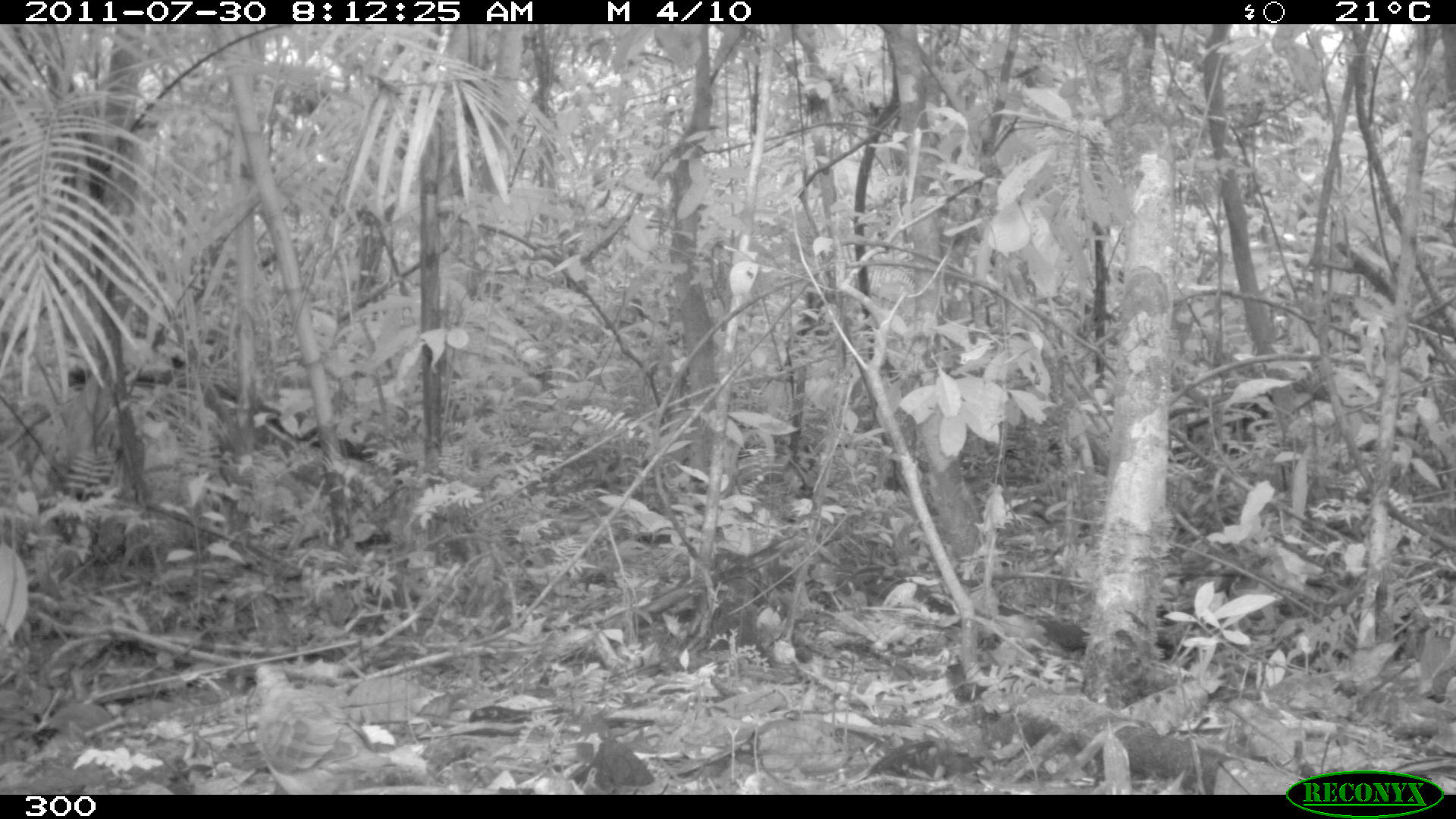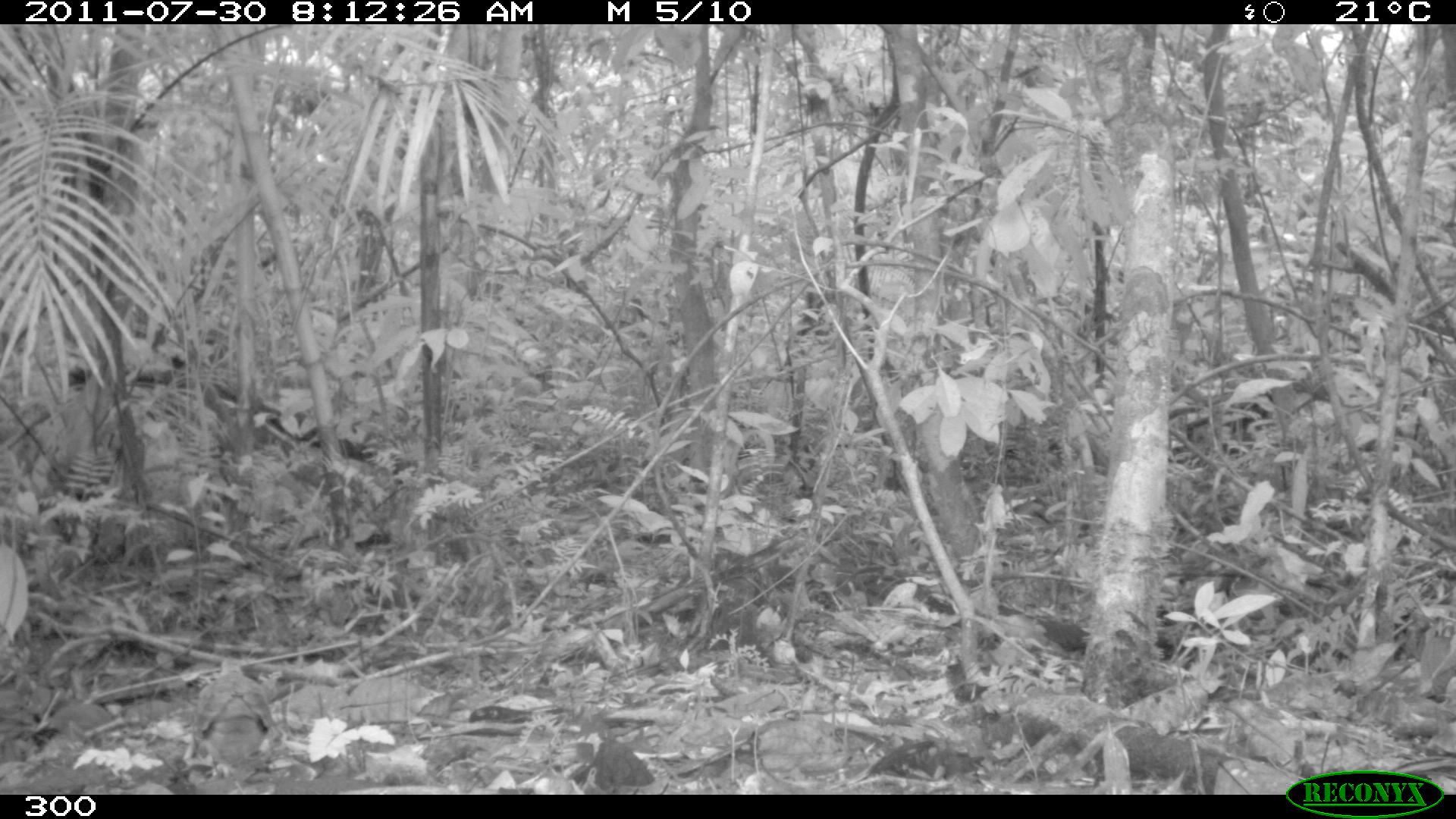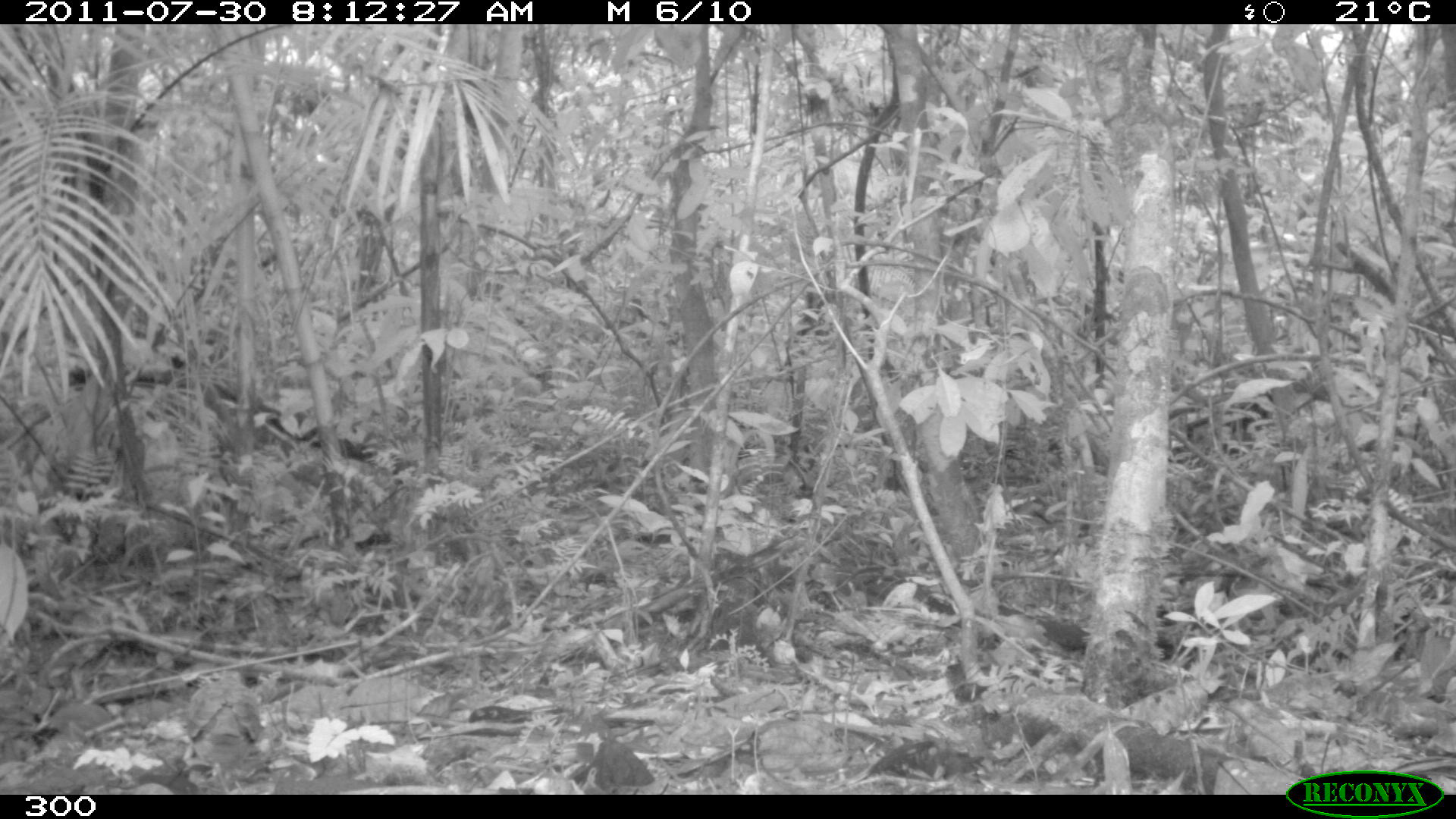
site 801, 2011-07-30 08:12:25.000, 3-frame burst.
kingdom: Animalia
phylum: Chordata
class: Aves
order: Columbiformes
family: Columbidae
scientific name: Columbidae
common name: dove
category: paloma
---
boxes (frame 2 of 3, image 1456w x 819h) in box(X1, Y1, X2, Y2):
paloma: box(194, 657, 273, 789)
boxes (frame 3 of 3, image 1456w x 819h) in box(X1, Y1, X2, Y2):
paloma: box(186, 670, 260, 794)